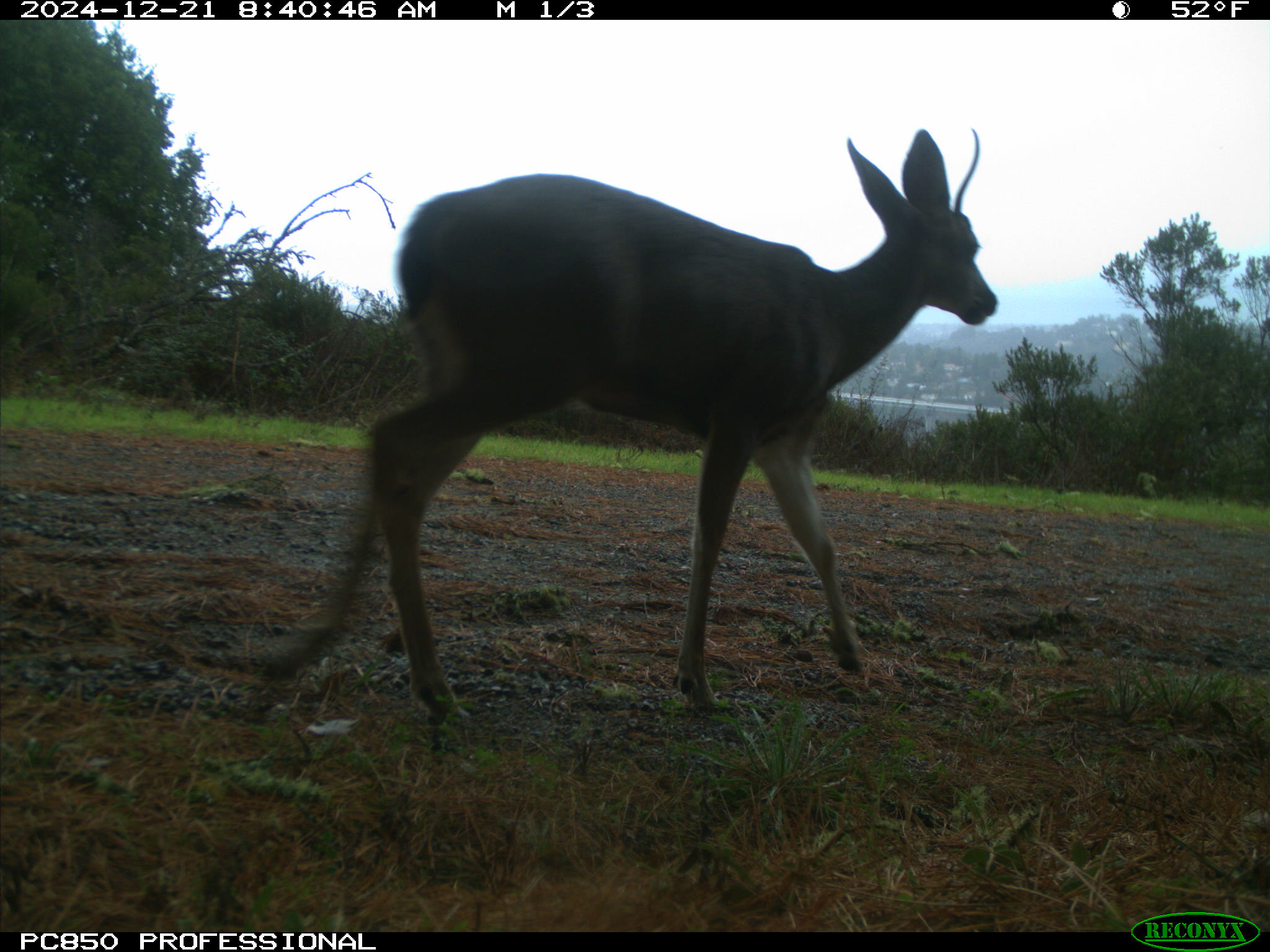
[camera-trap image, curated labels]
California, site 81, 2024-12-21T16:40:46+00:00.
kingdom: Animalia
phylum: Chordata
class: Mammalia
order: Artiodactyla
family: Cervidae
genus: Odocoileus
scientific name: Odocoileus hemionus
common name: mule deer